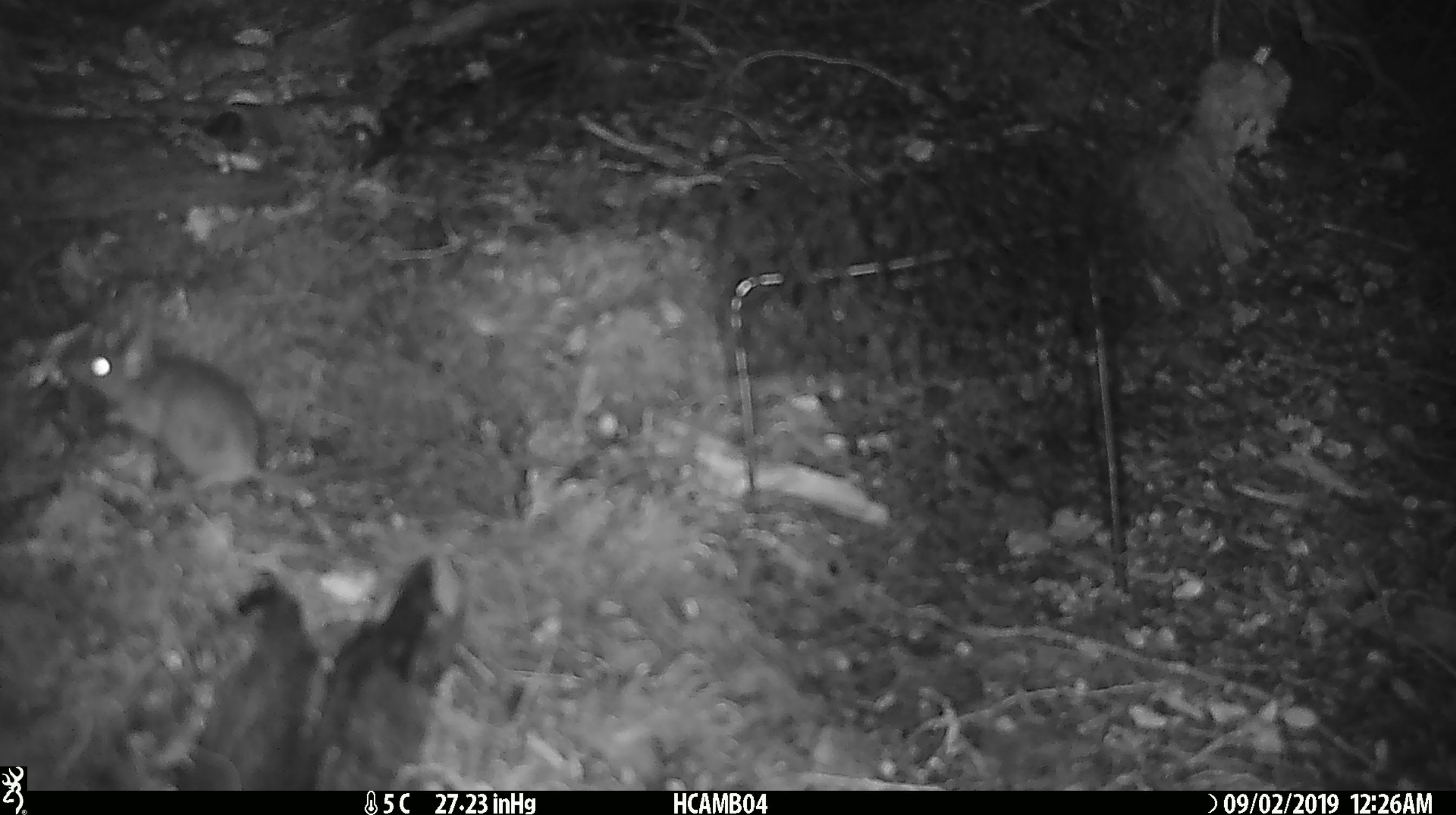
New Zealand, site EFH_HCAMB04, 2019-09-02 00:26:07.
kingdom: Animalia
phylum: Chordata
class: Mammalia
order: Rodentia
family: Muridae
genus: Mus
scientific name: Mus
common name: mouse